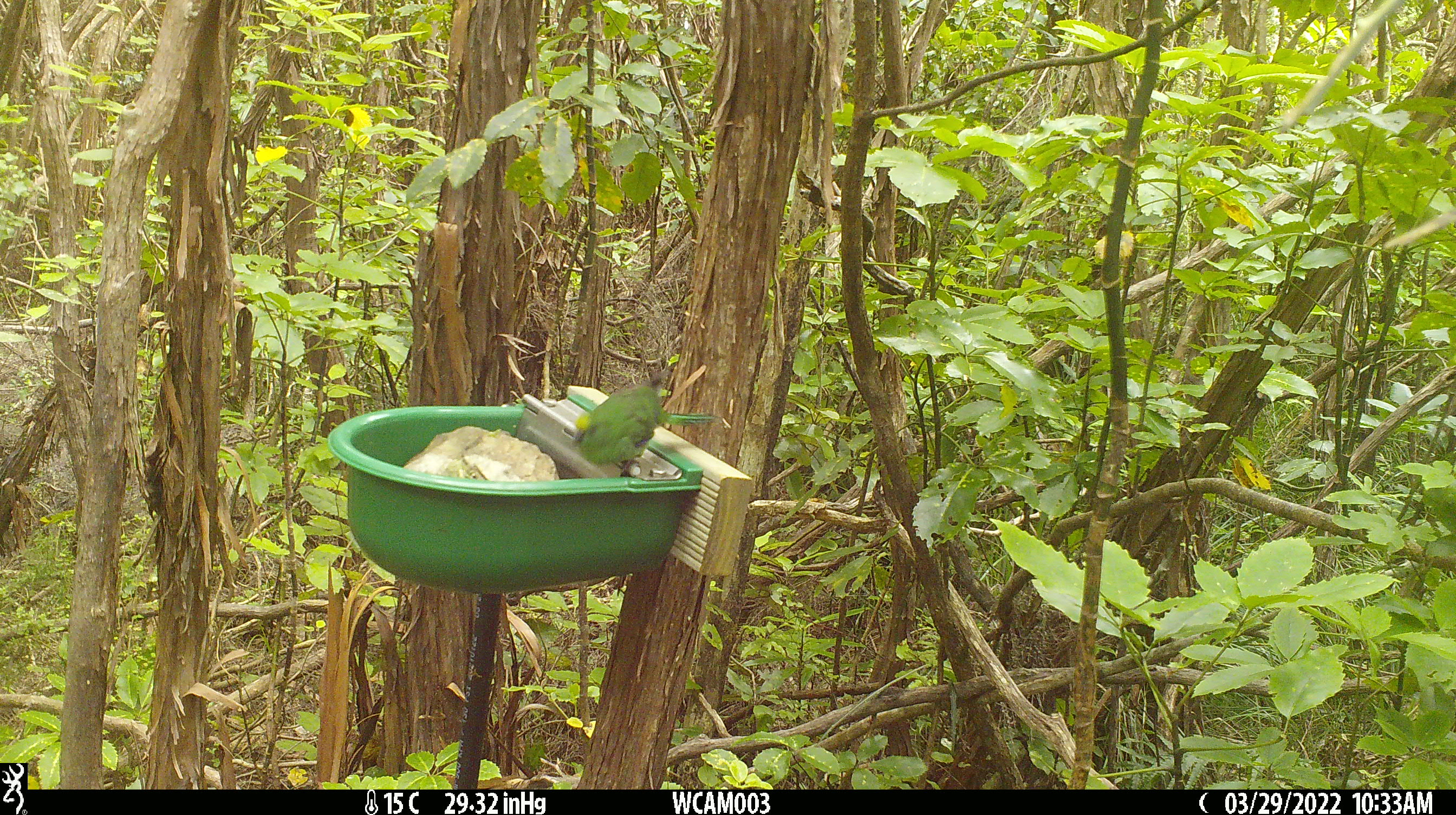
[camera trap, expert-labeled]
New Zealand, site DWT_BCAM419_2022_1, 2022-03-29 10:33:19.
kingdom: Animalia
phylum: Chordata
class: Aves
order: Psittaciformes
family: Psittaculidae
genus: Cyanoramphus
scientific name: Cyanoramphus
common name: parakeet